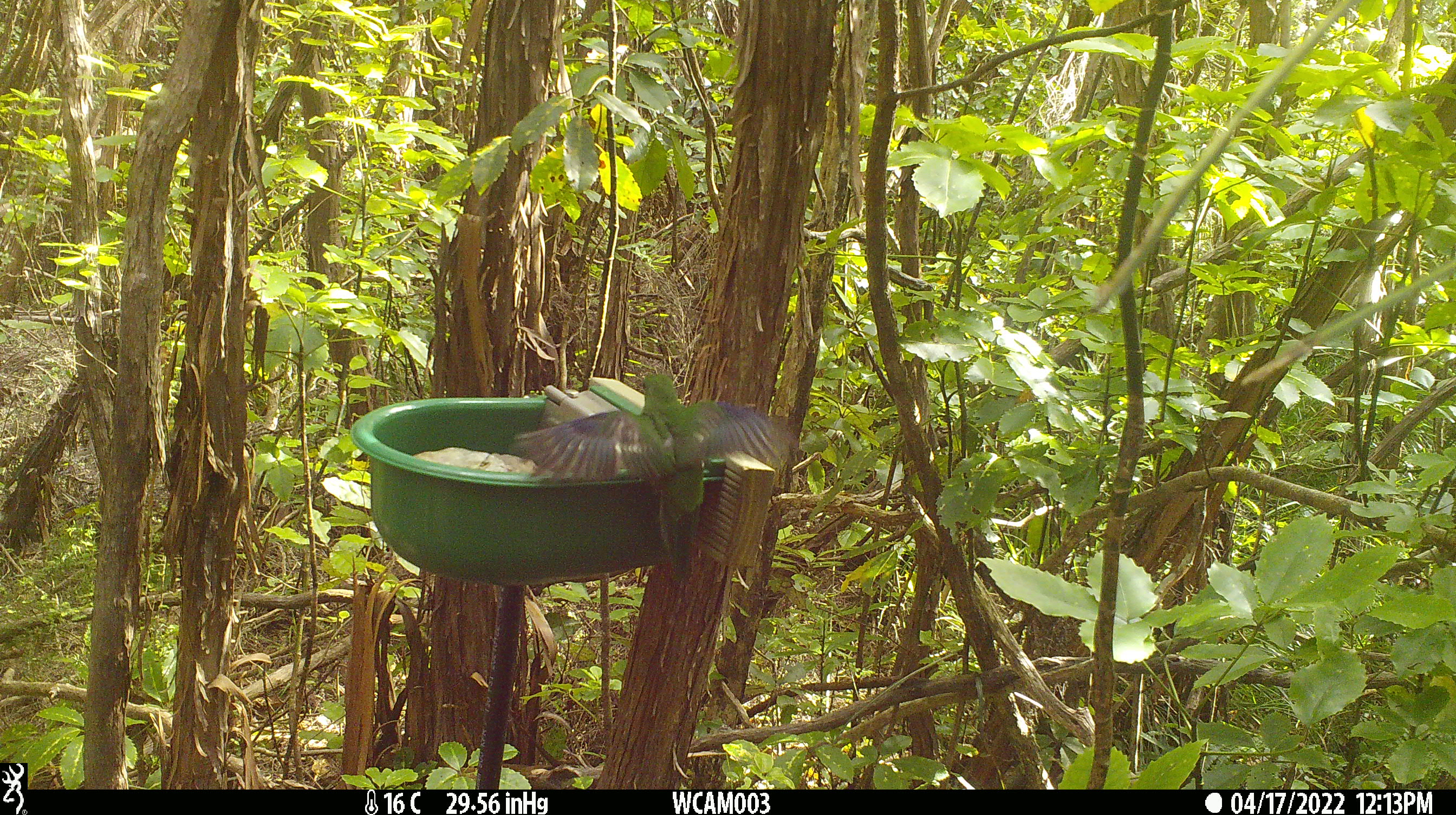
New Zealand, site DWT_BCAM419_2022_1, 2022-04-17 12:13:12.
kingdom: Animalia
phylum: Chordata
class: Aves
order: Psittaciformes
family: Psittaculidae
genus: Cyanoramphus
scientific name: Cyanoramphus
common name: parakeet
Parakeet (Cyanoramphus).